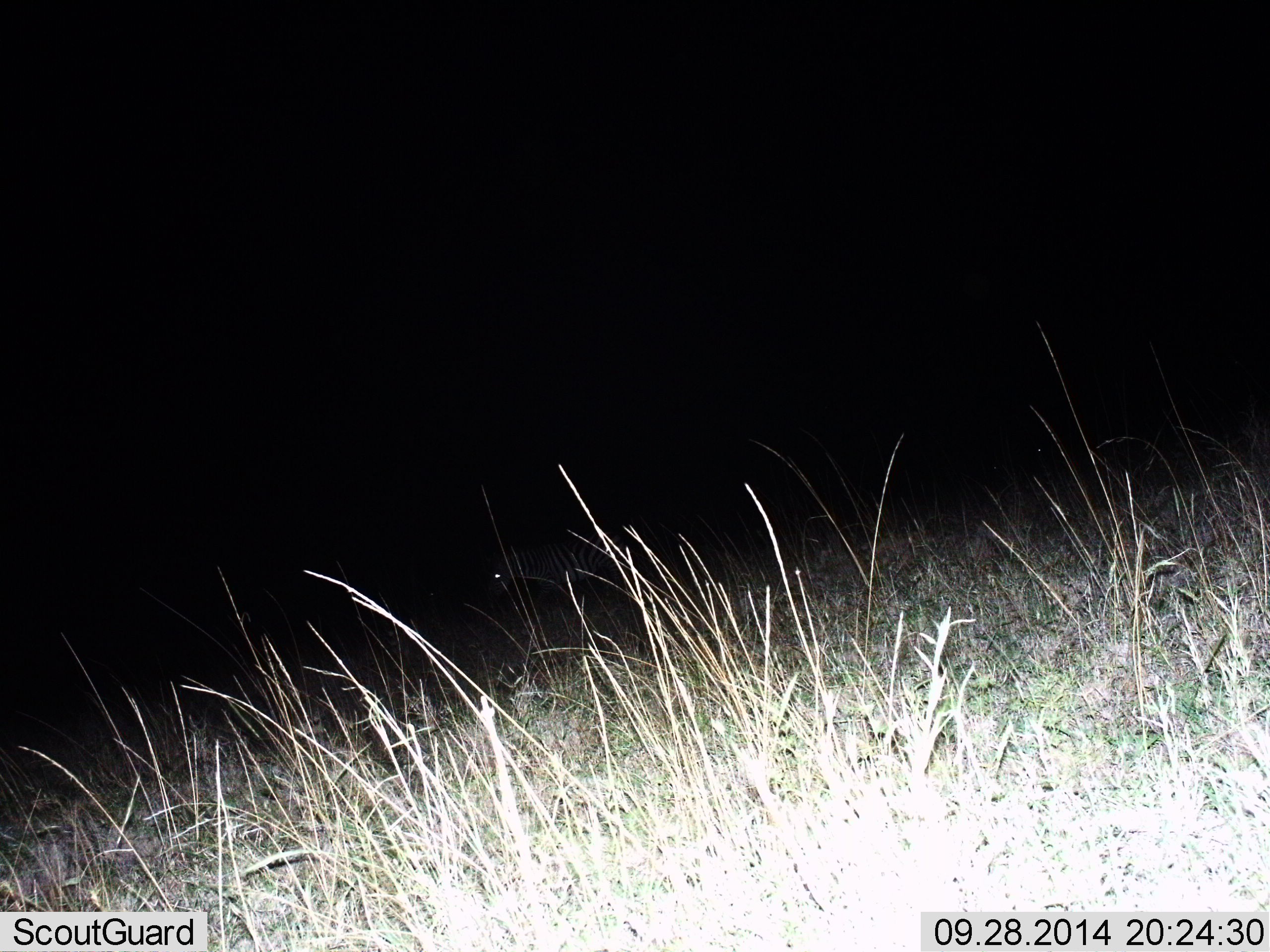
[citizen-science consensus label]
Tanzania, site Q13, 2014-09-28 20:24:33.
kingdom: Animalia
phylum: Chordata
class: Mammalia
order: Perissodactyla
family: Equidae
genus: Equus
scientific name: Equus quagga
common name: plains zebra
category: zebra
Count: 1.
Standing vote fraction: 40%.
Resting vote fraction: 0%.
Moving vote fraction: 50%.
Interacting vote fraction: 0%.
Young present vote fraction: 0%.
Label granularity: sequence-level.